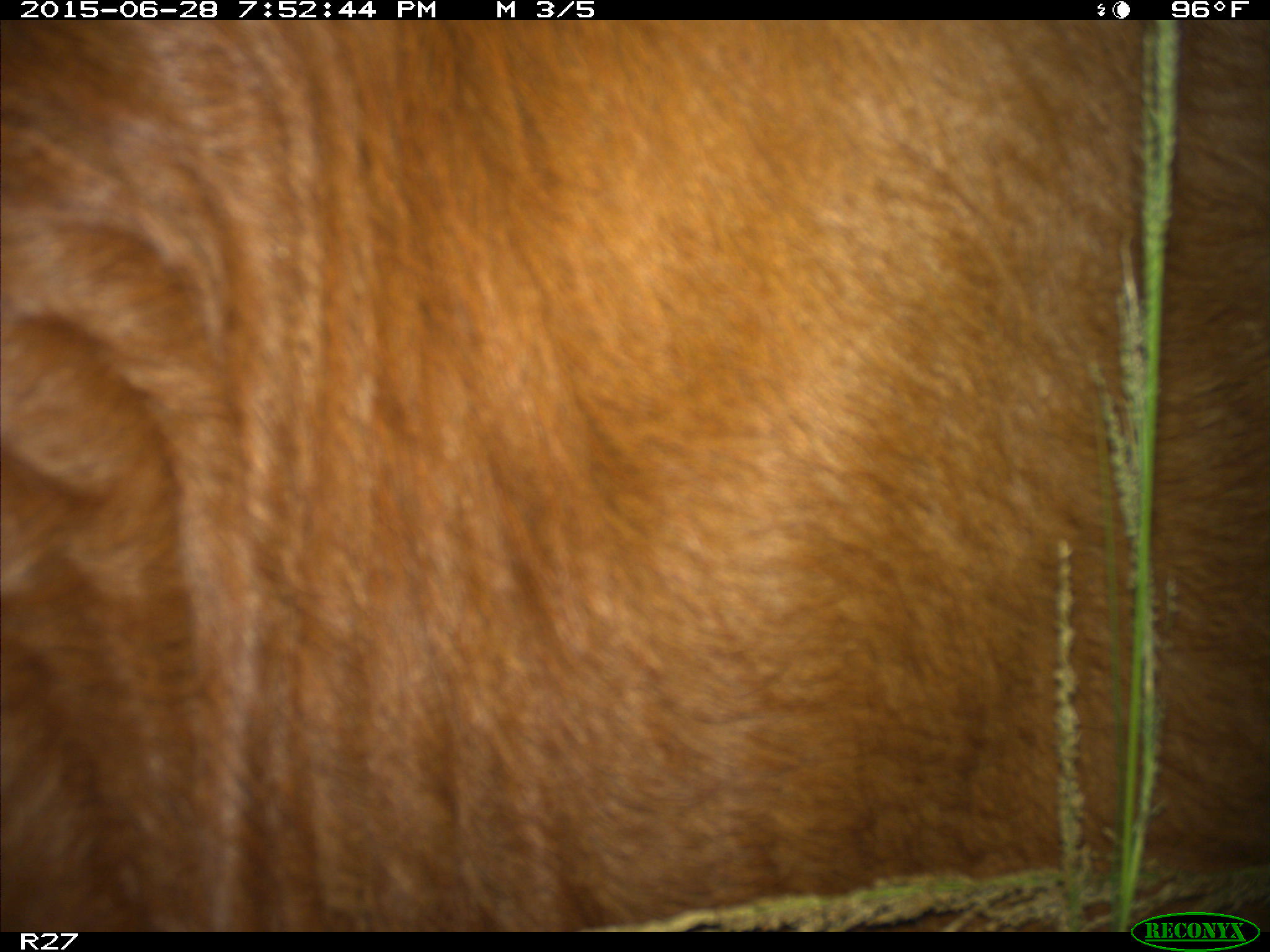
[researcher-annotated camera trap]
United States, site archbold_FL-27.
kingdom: Animalia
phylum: Chordata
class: Mammalia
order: Artiodactyla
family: Bovidae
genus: Bos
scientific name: Bos taurus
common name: domestic cow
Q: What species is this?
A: Bos taurus (domestic cow).